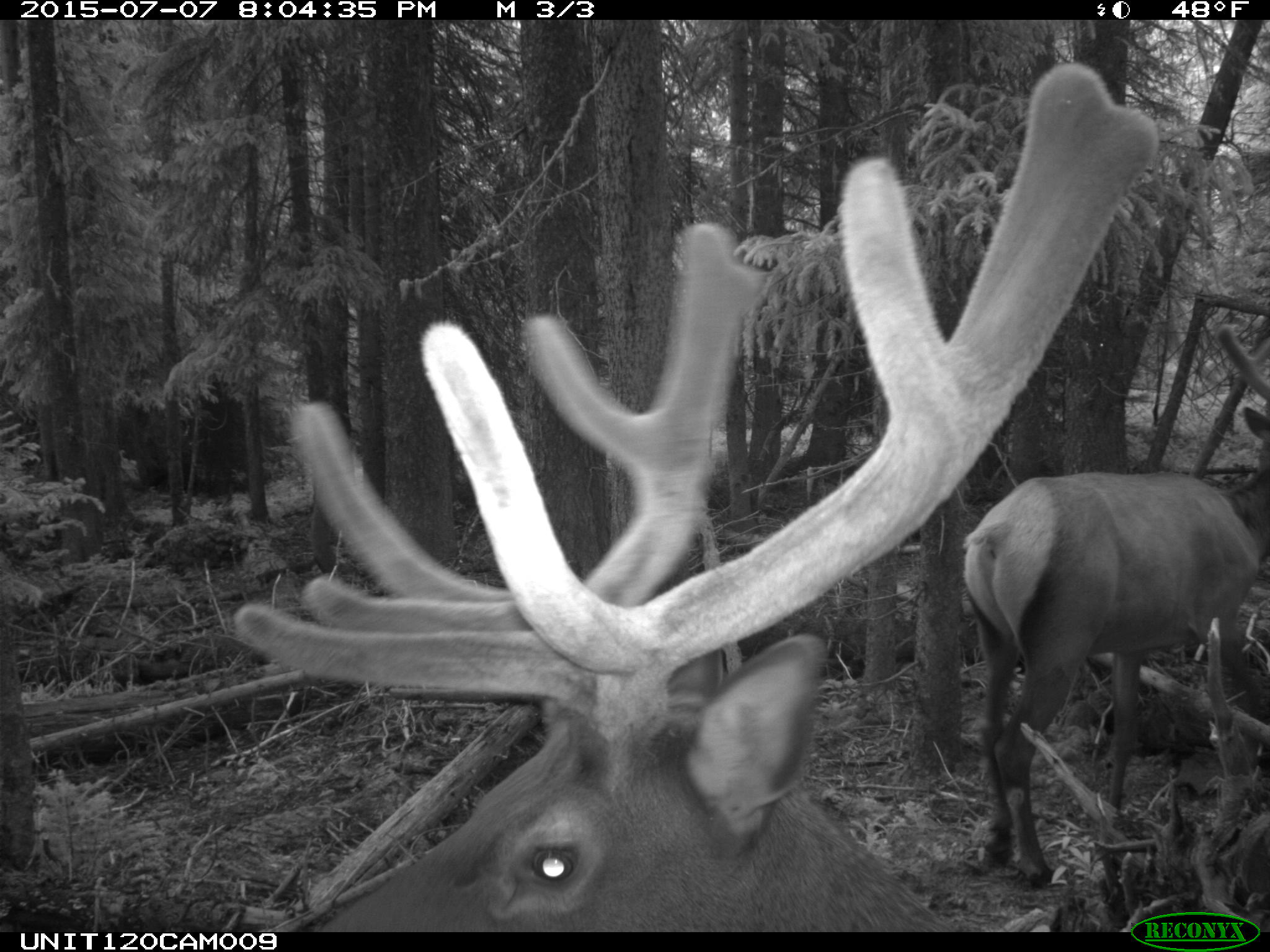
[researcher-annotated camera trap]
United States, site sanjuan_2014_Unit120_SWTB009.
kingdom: Animalia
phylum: Chordata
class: Mammalia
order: Artiodactyla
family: Cervidae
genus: Cervus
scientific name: Cervus elaphus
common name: red deer